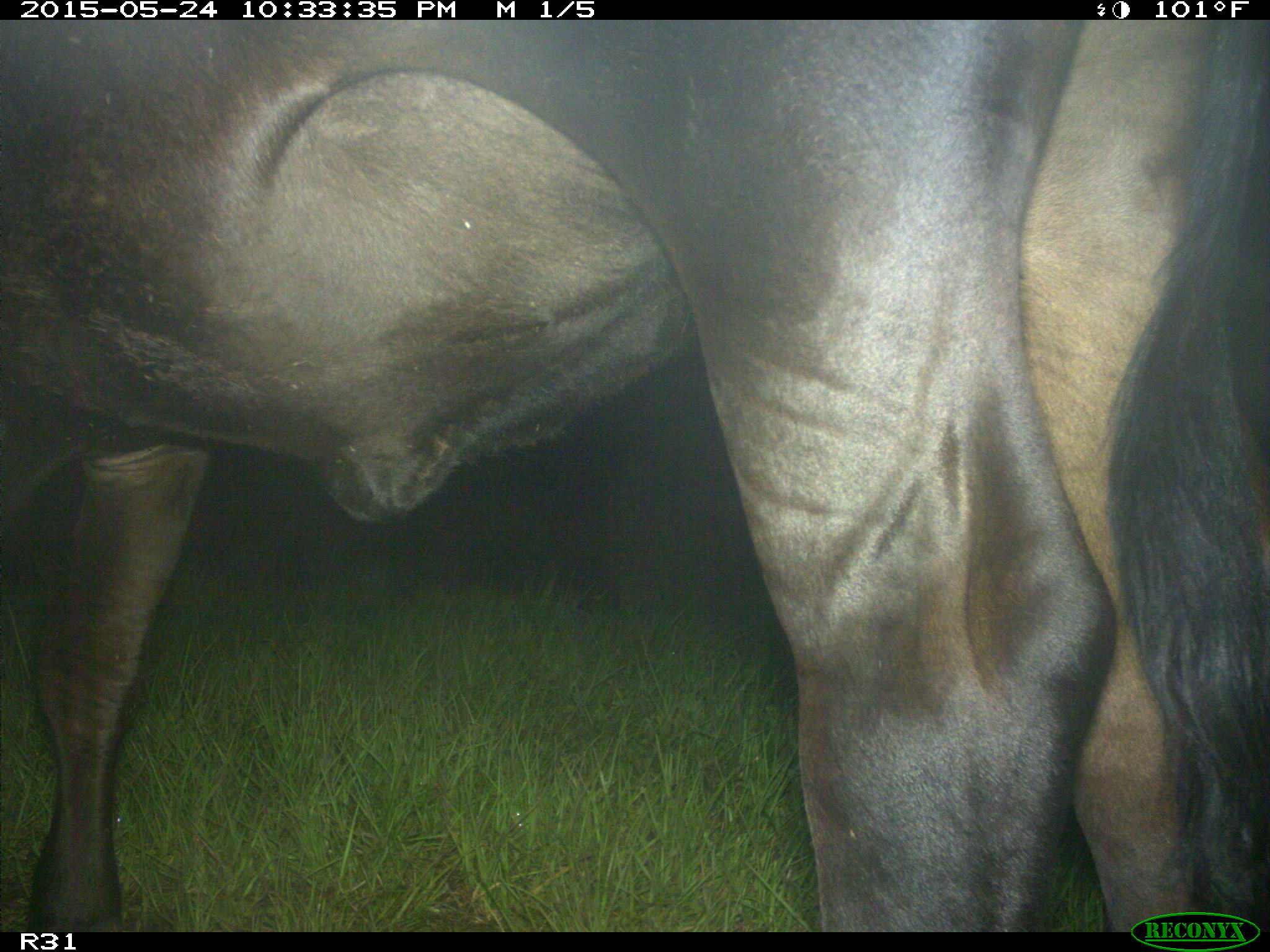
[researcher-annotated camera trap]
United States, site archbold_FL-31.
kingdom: Animalia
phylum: Chordata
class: Mammalia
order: Artiodactyla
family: Bovidae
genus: Bos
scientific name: Bos taurus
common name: domestic cow